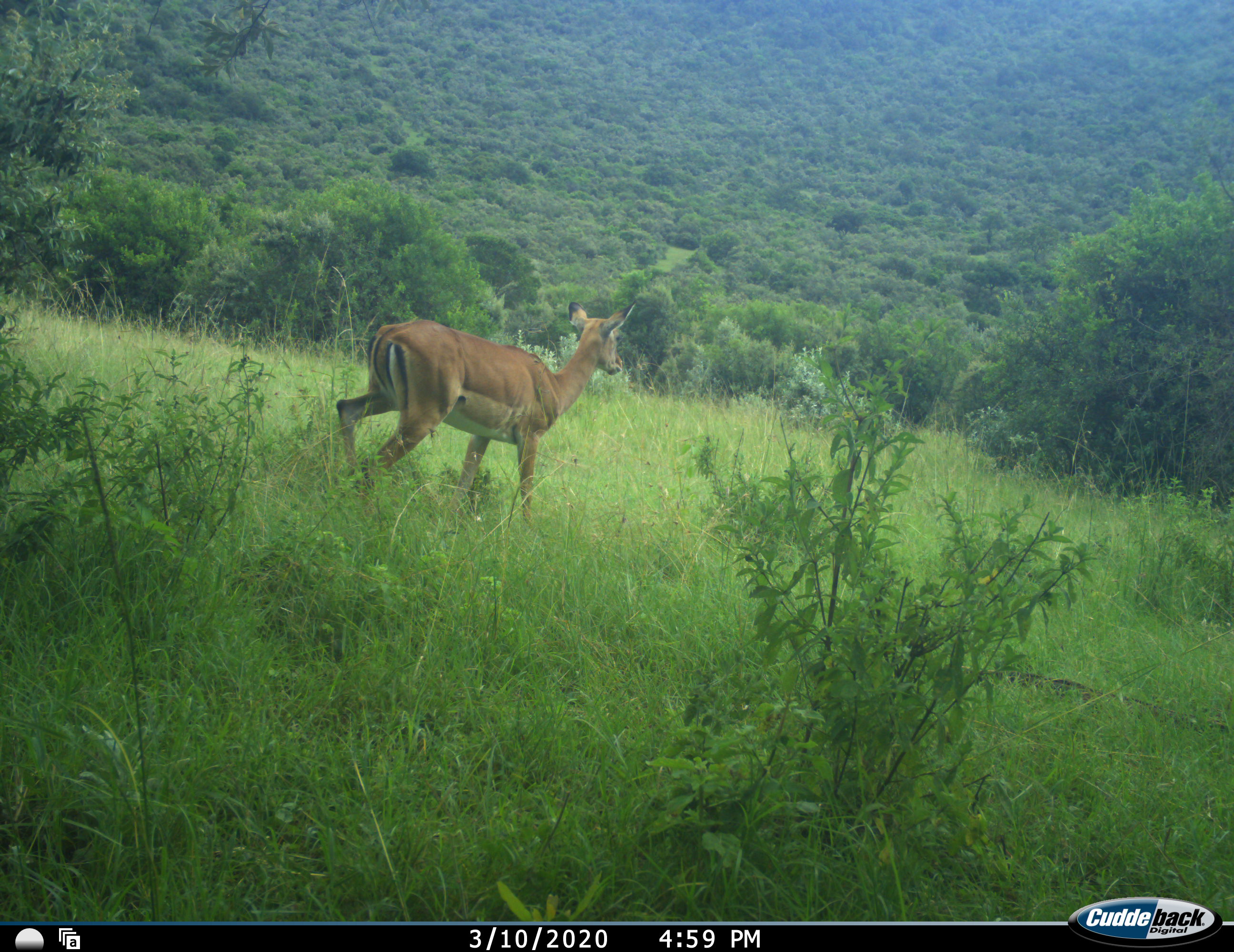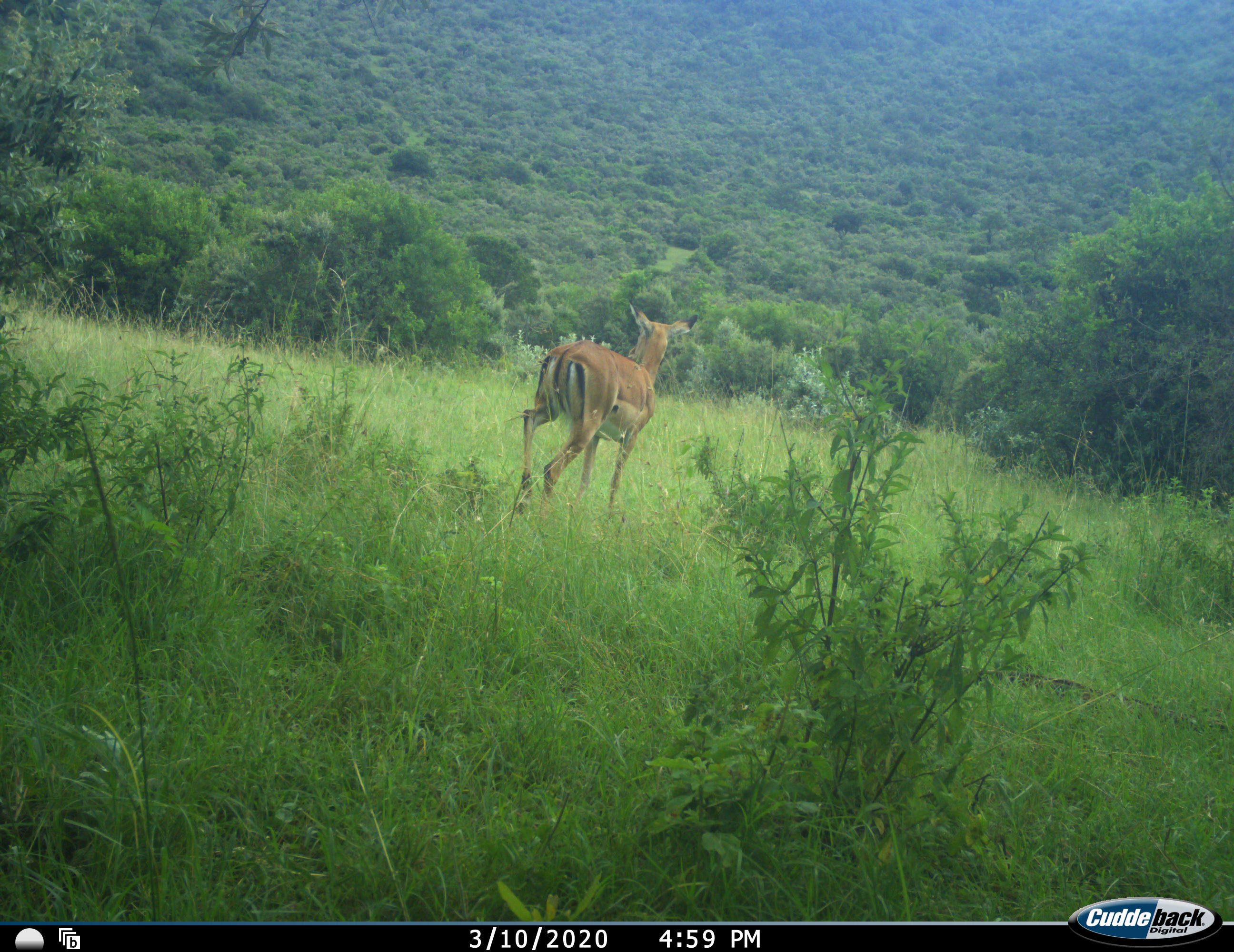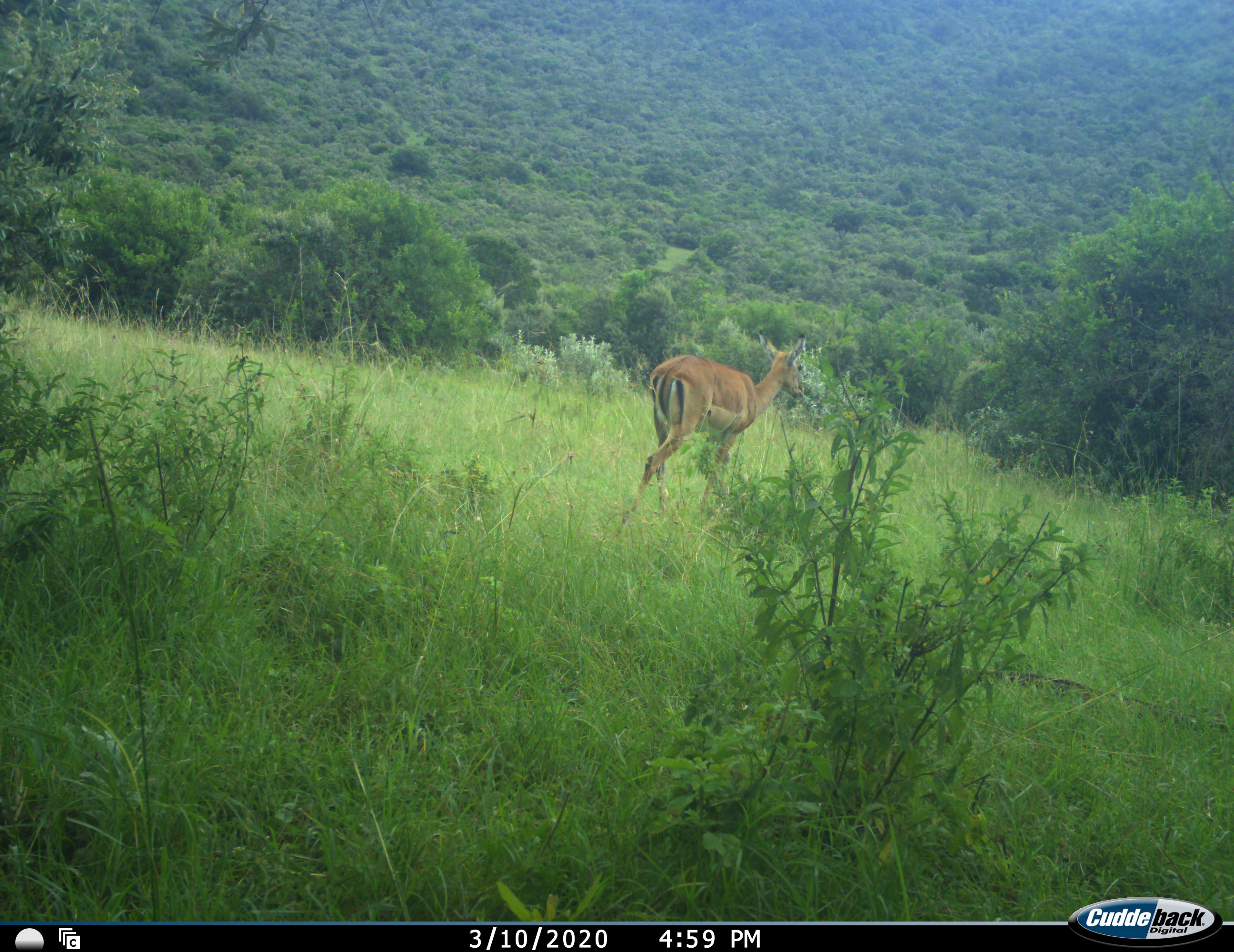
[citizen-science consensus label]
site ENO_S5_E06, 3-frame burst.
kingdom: Animalia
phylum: Chordata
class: Mammalia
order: Artiodactyla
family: Bovidae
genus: Aepyceros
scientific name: Aepyceros melampus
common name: impala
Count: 1.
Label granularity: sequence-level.